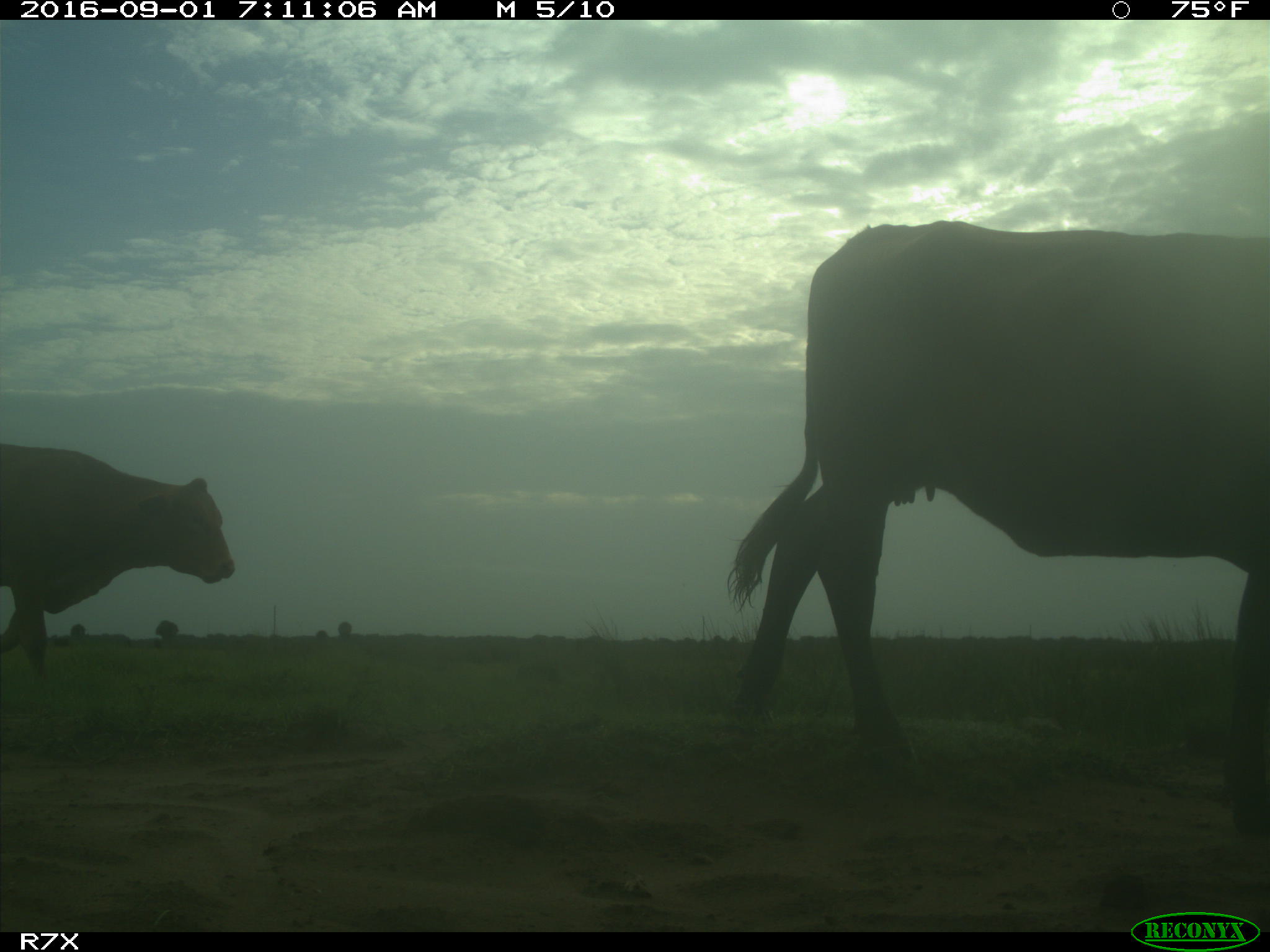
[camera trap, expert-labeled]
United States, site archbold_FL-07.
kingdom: Animalia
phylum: Chordata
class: Mammalia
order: Artiodactyla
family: Bovidae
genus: Bos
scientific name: Bos taurus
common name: domestic cow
Bos taurus (domestic cow).